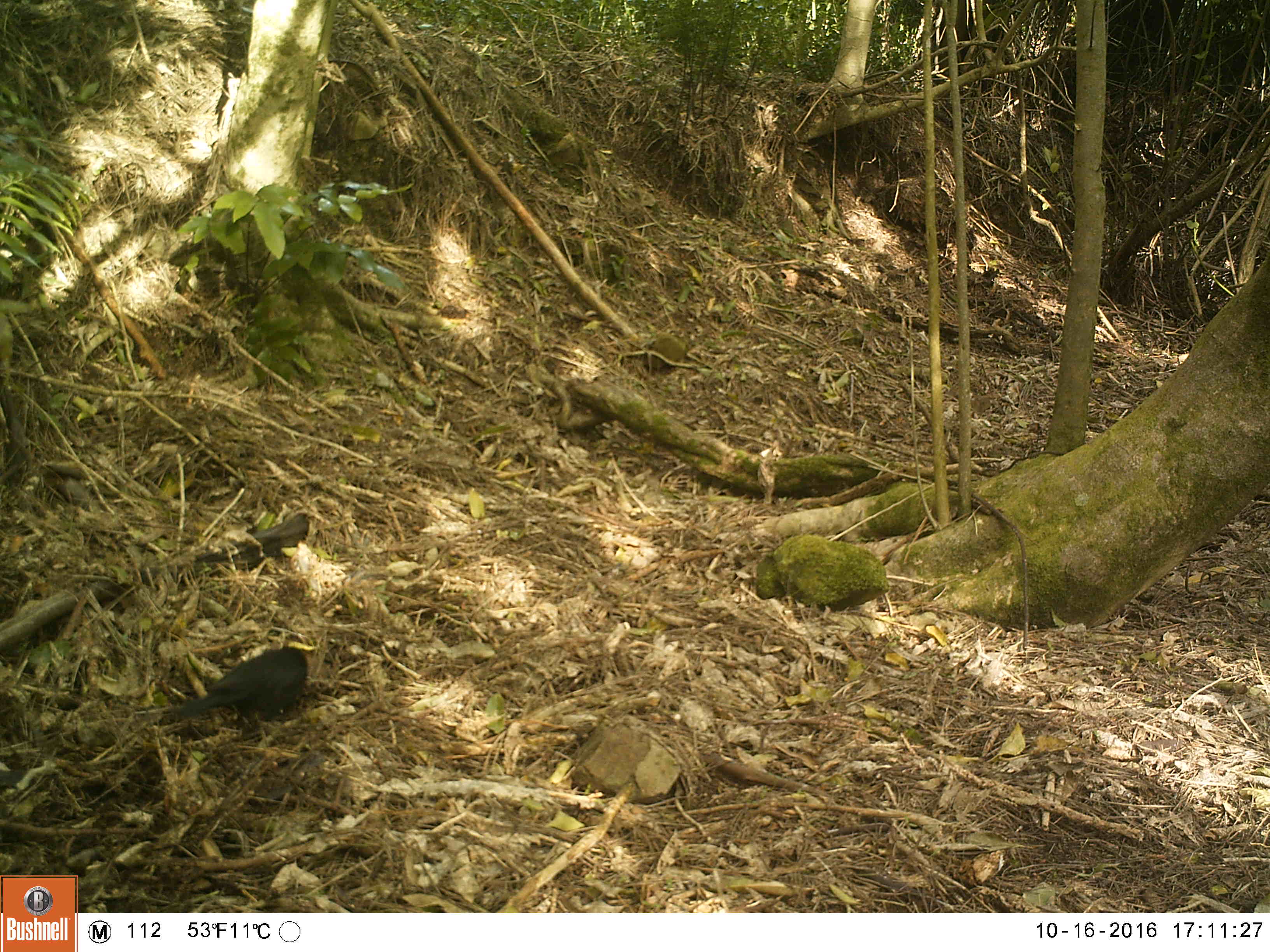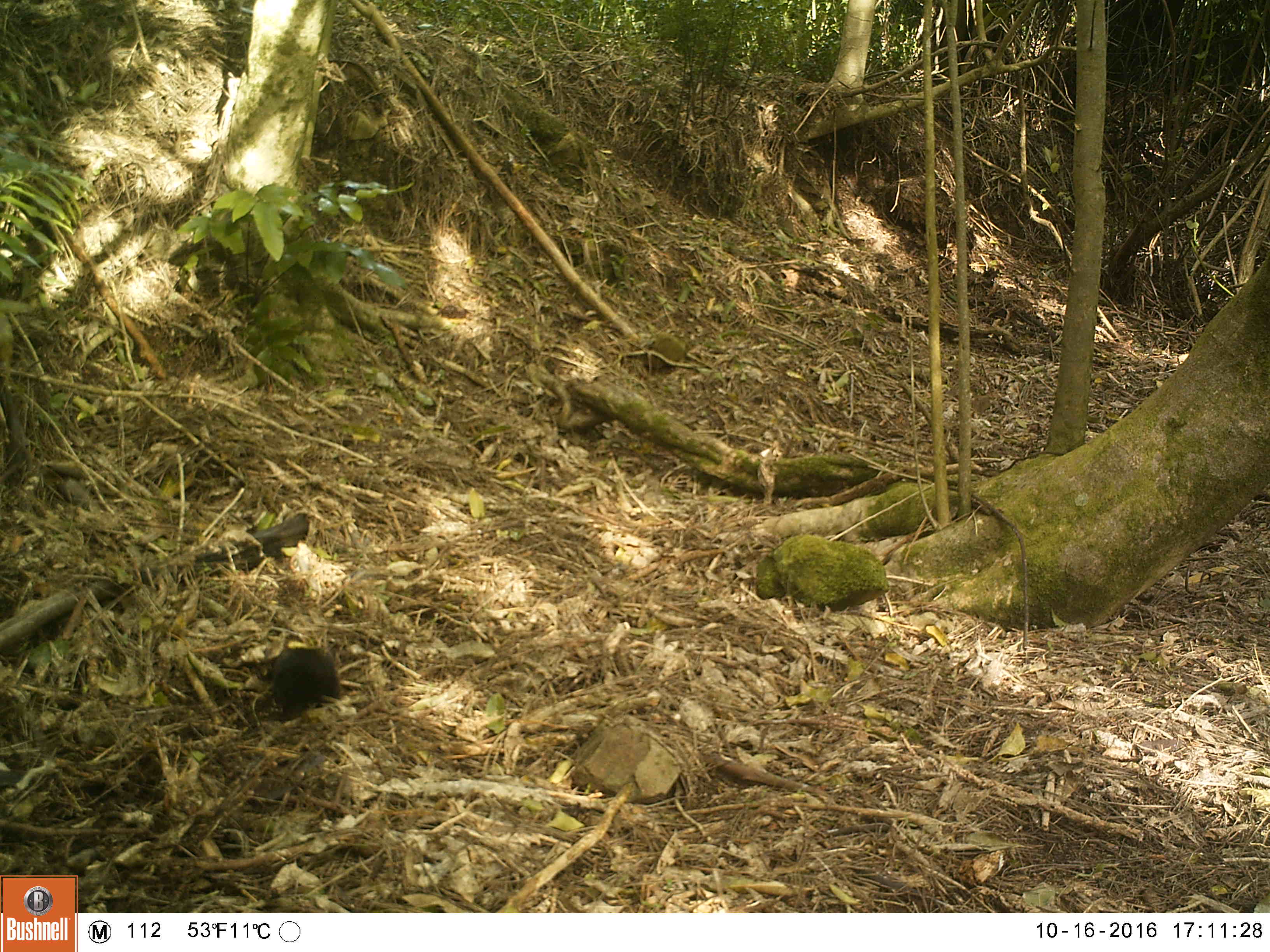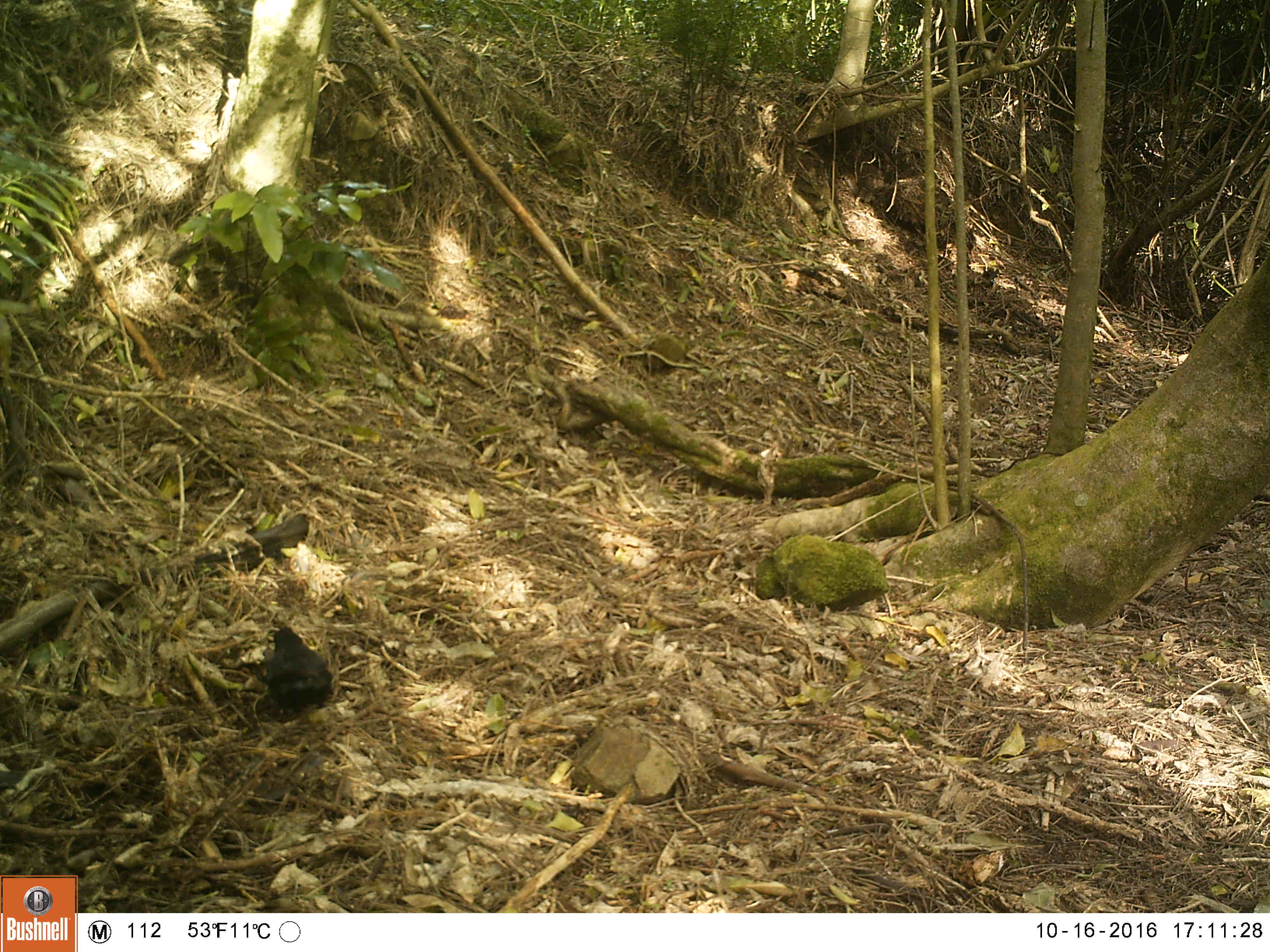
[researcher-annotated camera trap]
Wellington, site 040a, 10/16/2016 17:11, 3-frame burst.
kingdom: Animalia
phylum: Chordata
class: Aves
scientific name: Aves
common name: bird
Bird (Aves).